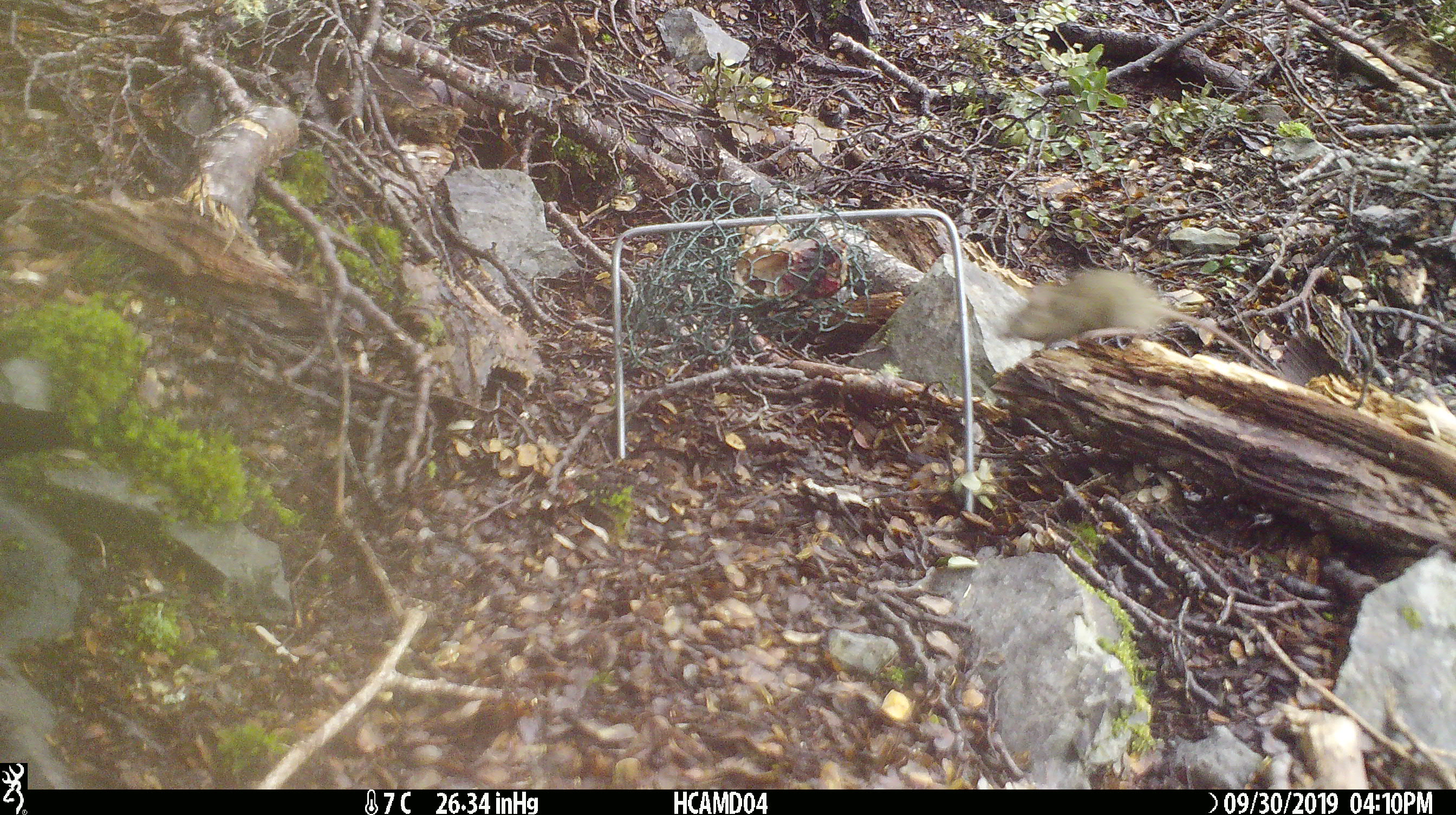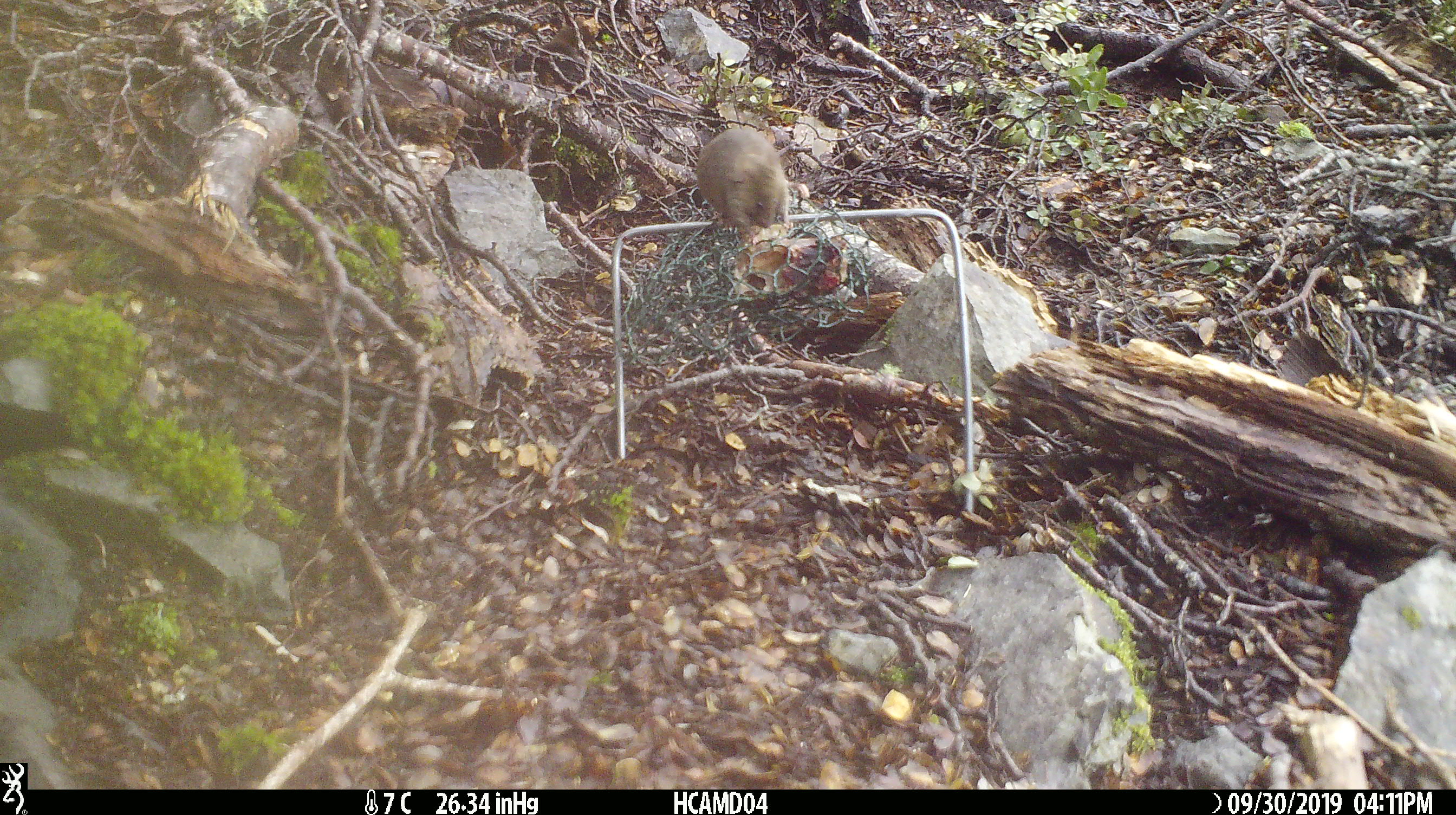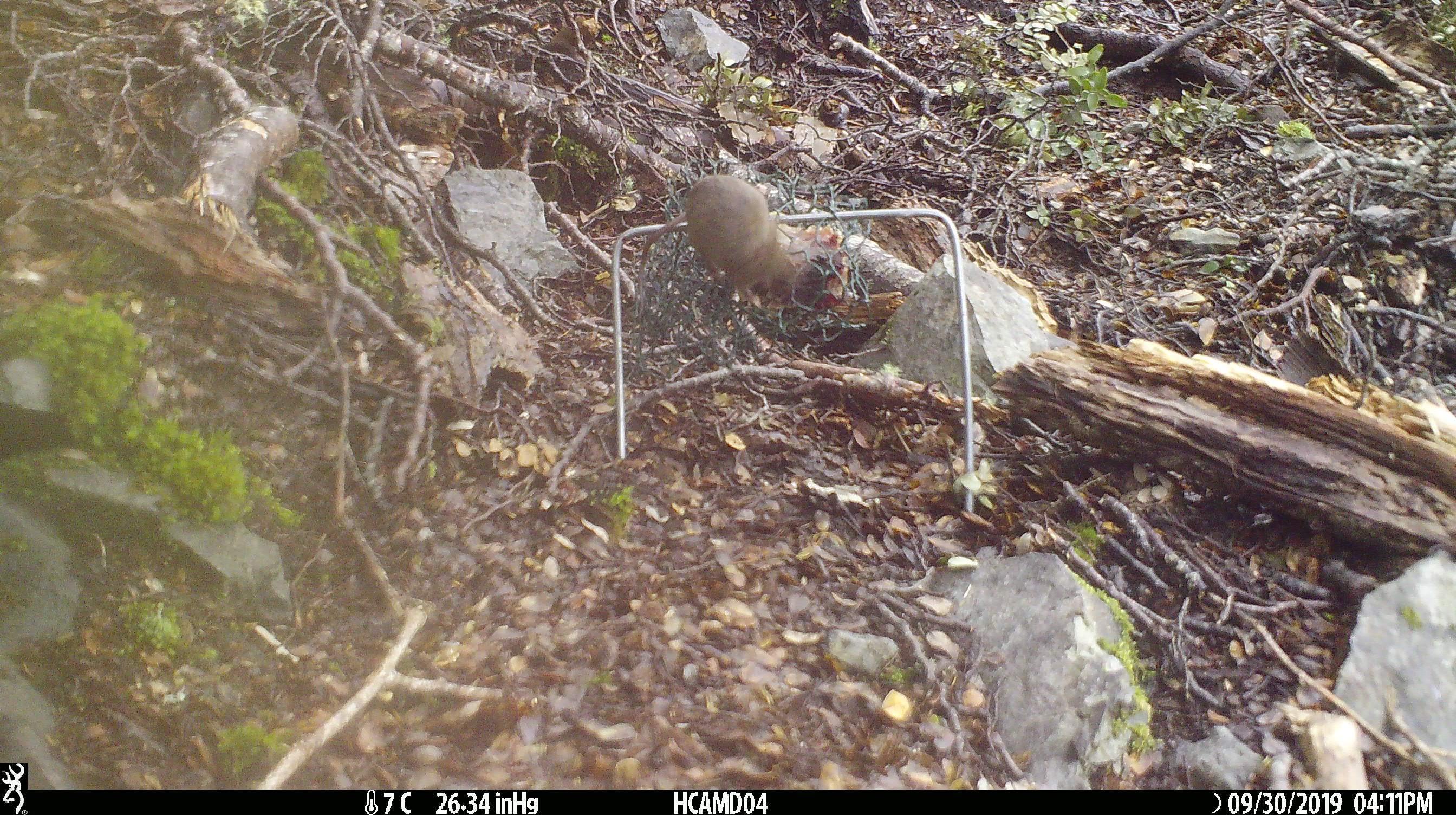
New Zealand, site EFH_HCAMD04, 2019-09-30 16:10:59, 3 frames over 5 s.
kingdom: Animalia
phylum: Chordata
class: Mammalia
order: Rodentia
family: Muridae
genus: Mus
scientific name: Mus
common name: mouse